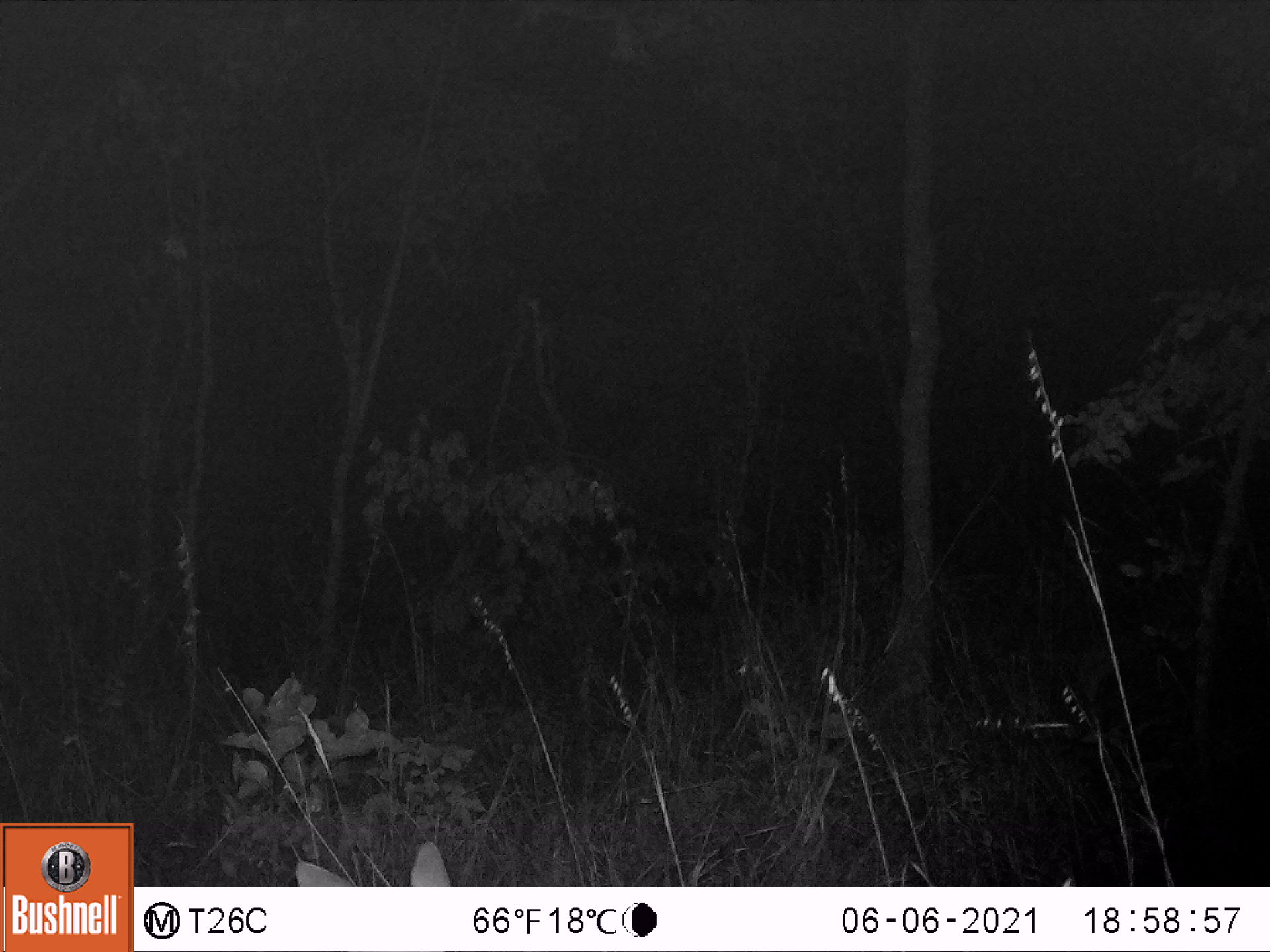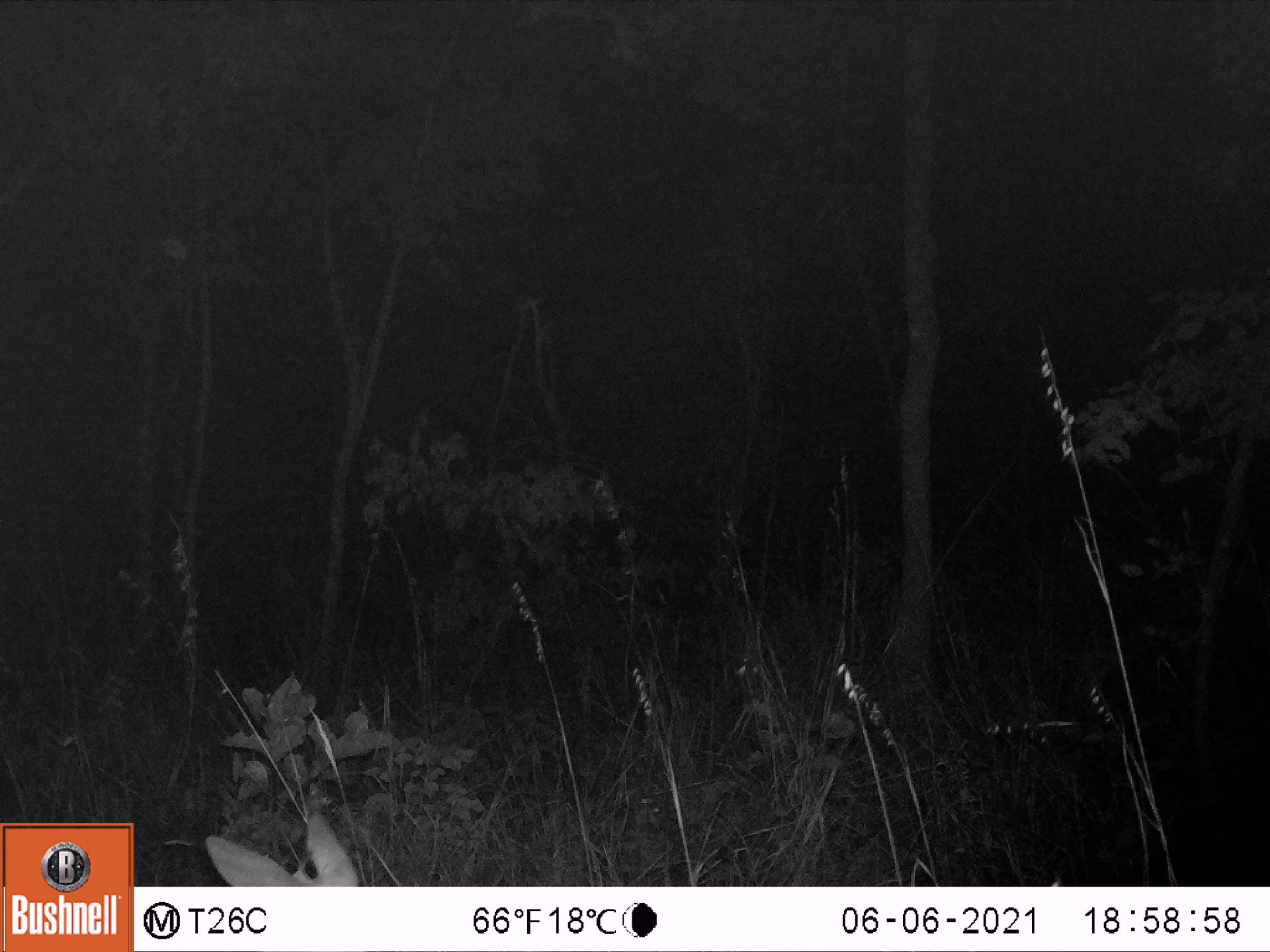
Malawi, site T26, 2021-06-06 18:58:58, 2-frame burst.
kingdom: Animalia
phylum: Chordata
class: Mammalia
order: Artiodactyla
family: Bovidae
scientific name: Antilopinae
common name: small antelope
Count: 1.